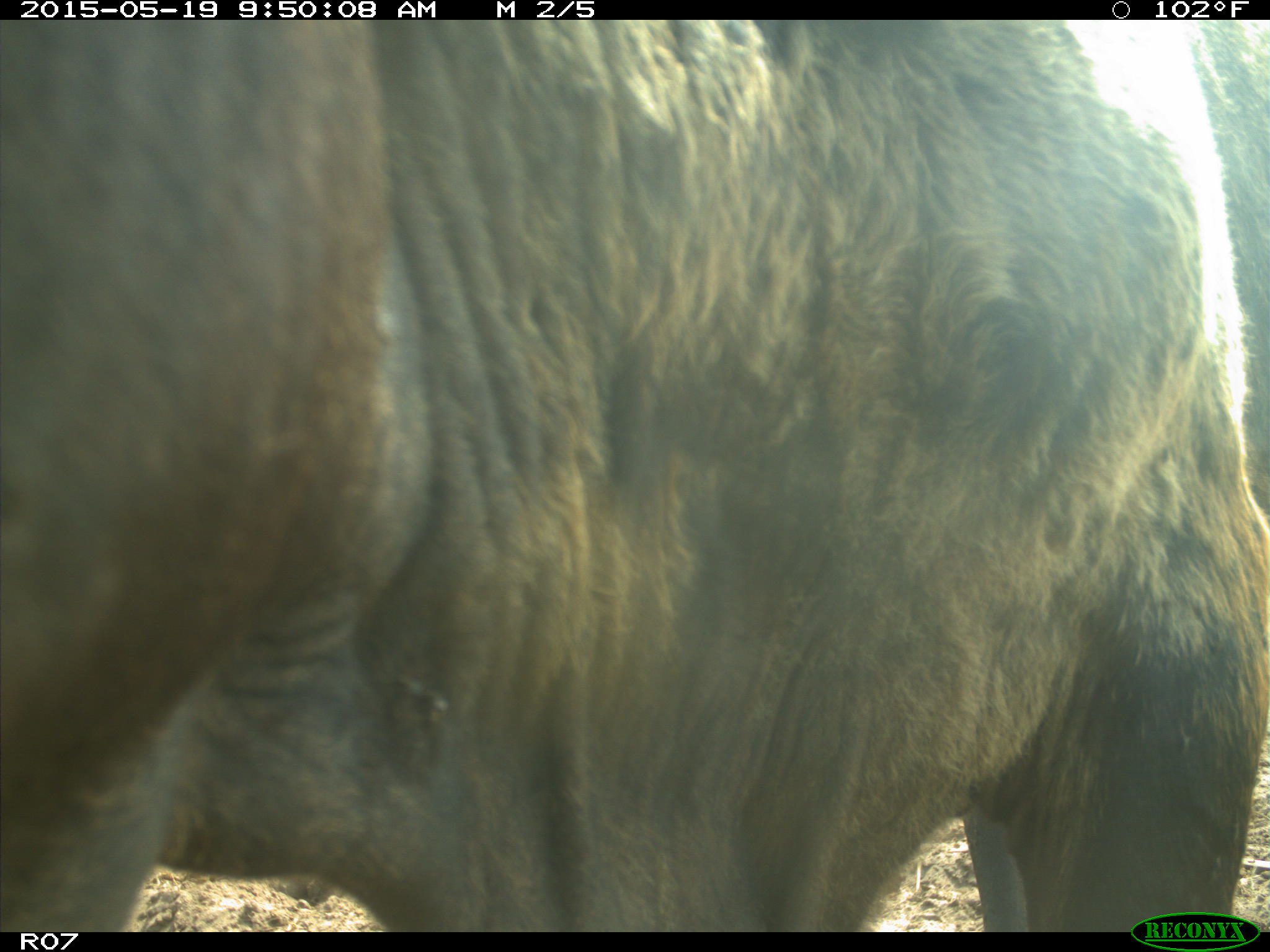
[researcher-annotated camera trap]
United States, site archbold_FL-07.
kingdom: Animalia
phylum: Chordata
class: Mammalia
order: Artiodactyla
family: Bovidae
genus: Bos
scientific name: Bos taurus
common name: domestic cow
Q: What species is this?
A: Bos taurus (domestic cow).